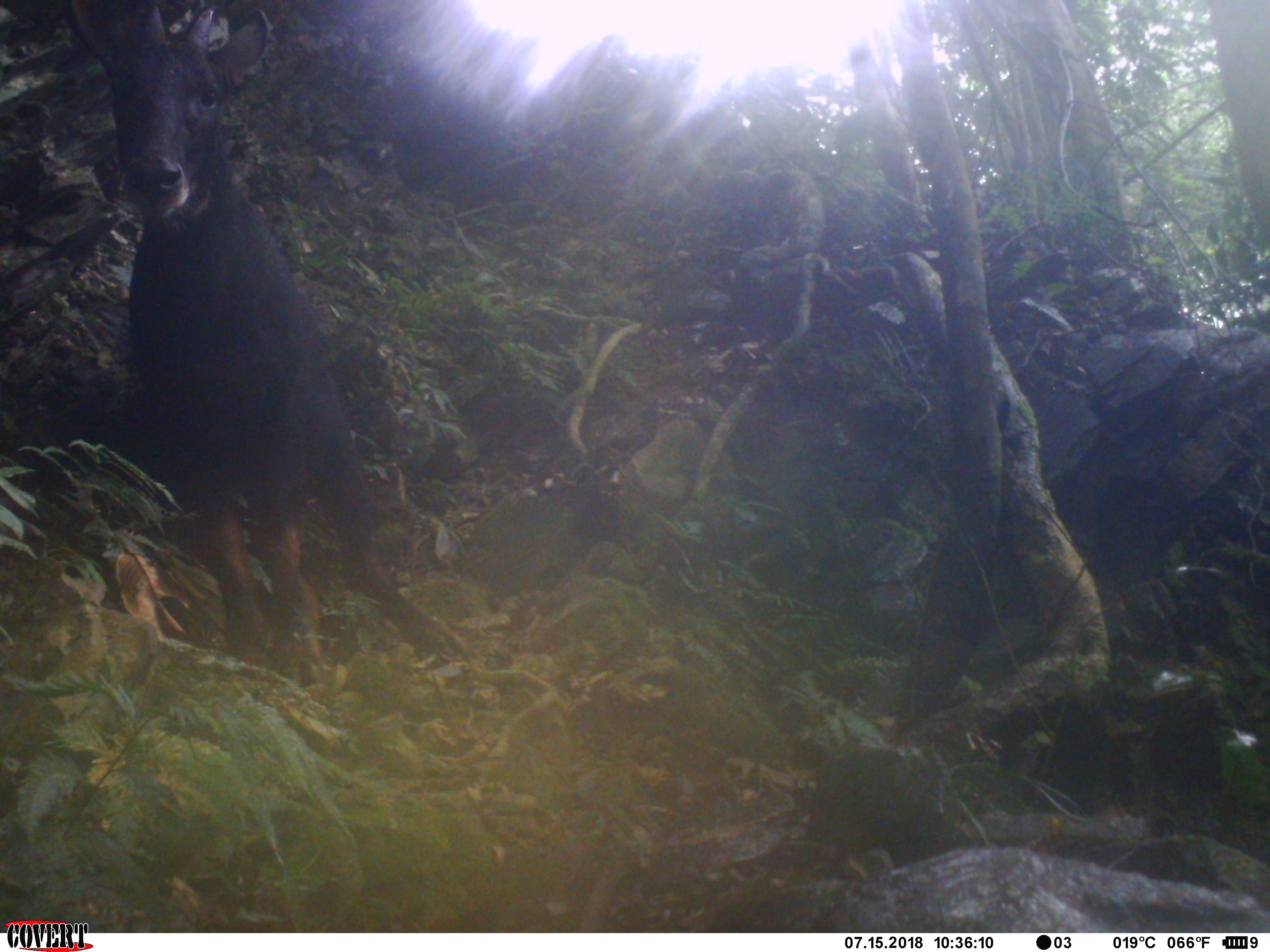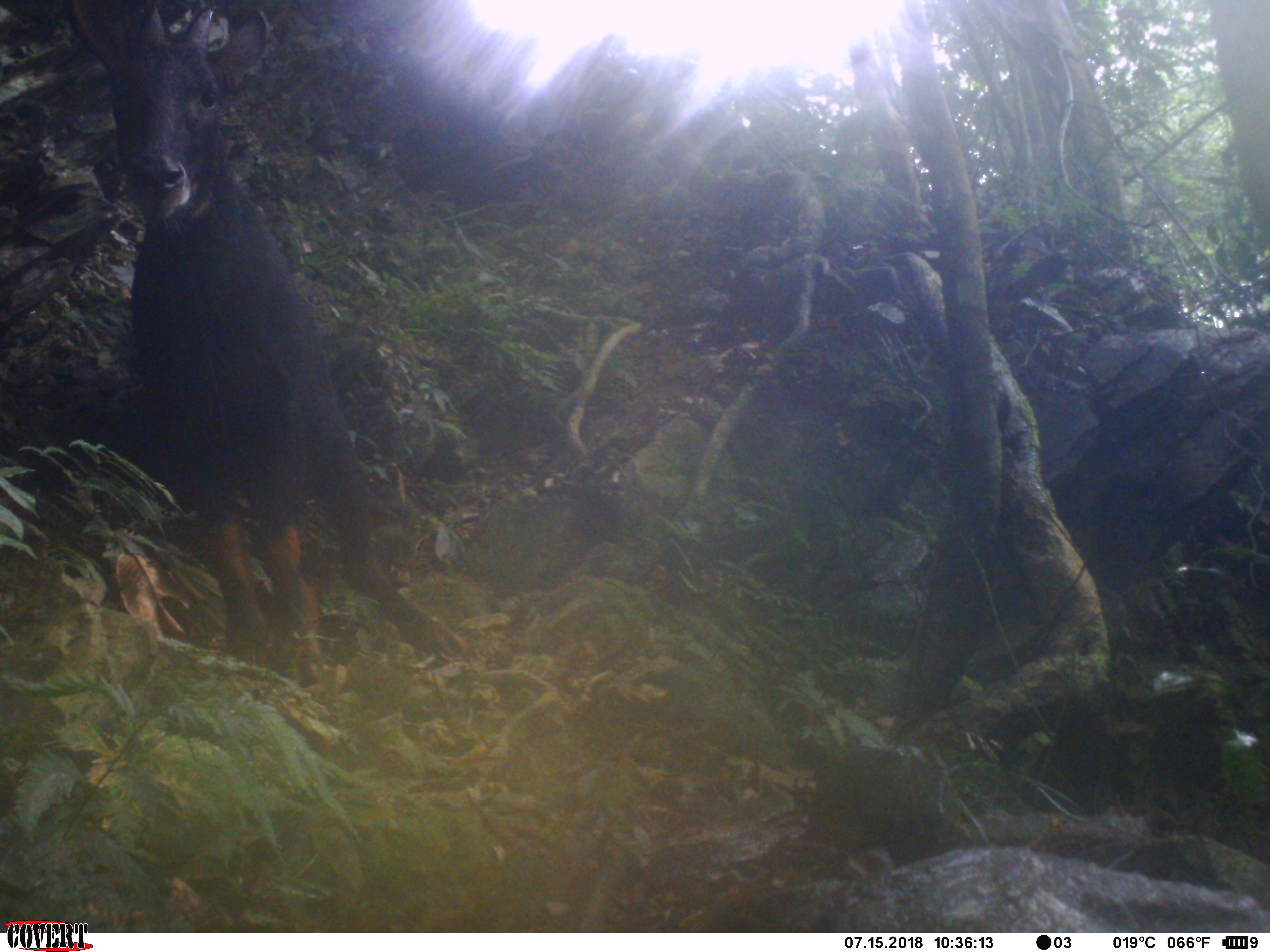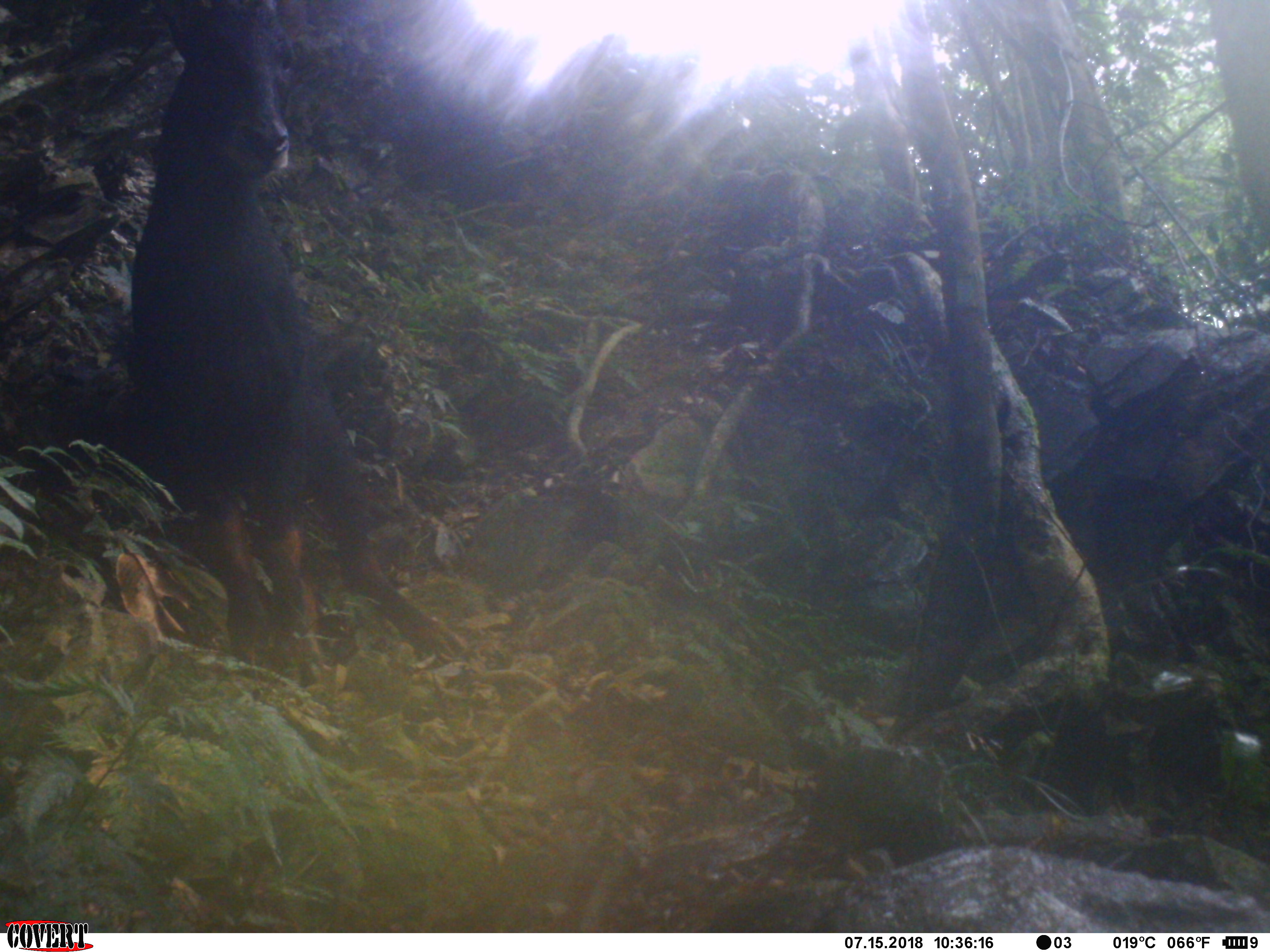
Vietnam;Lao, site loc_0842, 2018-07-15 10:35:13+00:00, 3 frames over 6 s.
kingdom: Animalia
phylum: Chordata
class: Mammalia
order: Artiodactyla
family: Bovidae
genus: Capricornis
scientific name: Capricornis sumatraensis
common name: chinese serow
Chinese serow (Capricornis sumatraensis). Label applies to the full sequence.